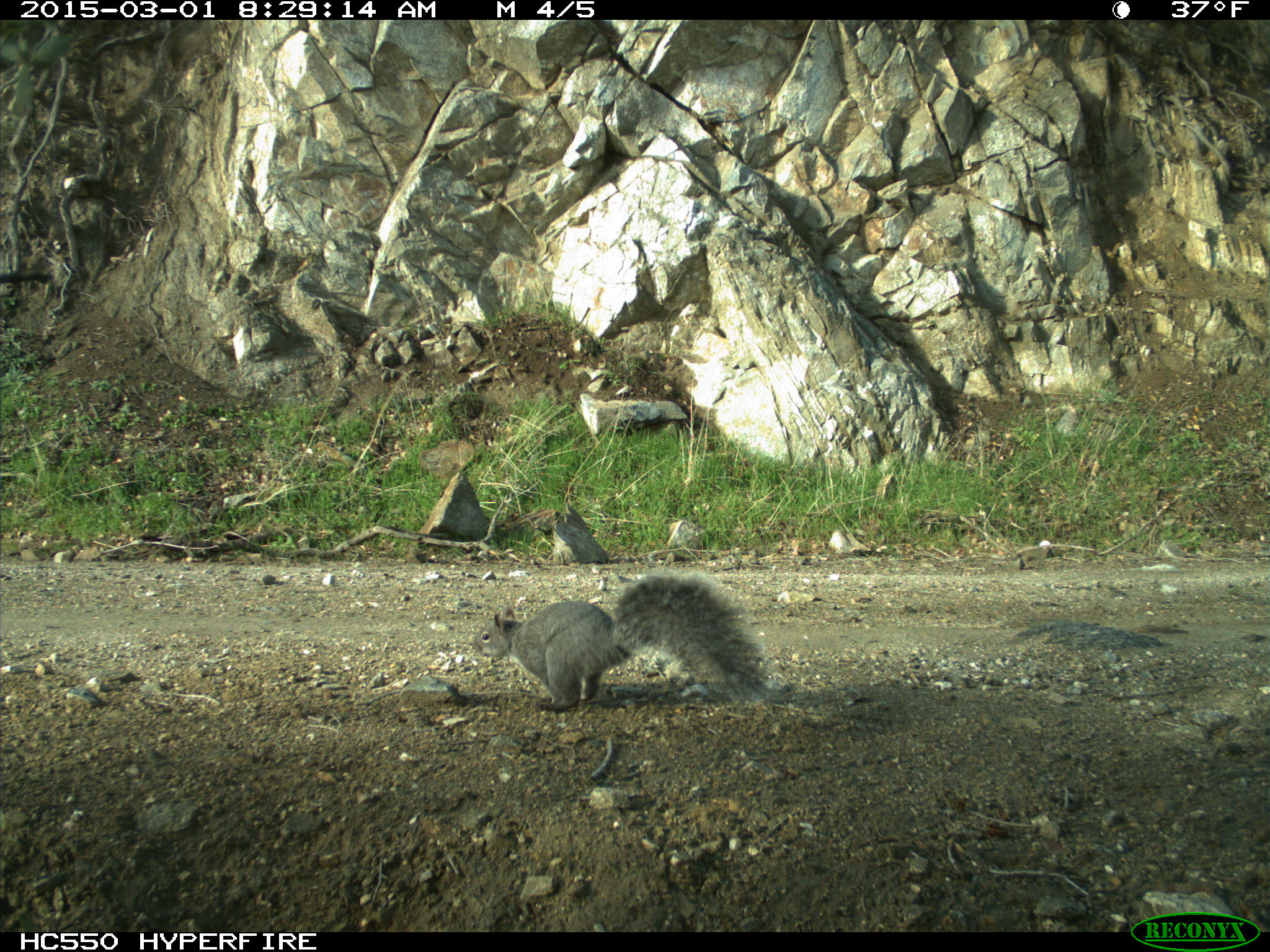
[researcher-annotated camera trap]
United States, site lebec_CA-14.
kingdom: Animalia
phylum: Chordata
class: Mammalia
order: Rodentia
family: Sciuridae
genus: Sciurus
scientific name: Sciurus carolinensis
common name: eastern gray squirrel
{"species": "Sciurus carolinensis (eastern gray squirrel)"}